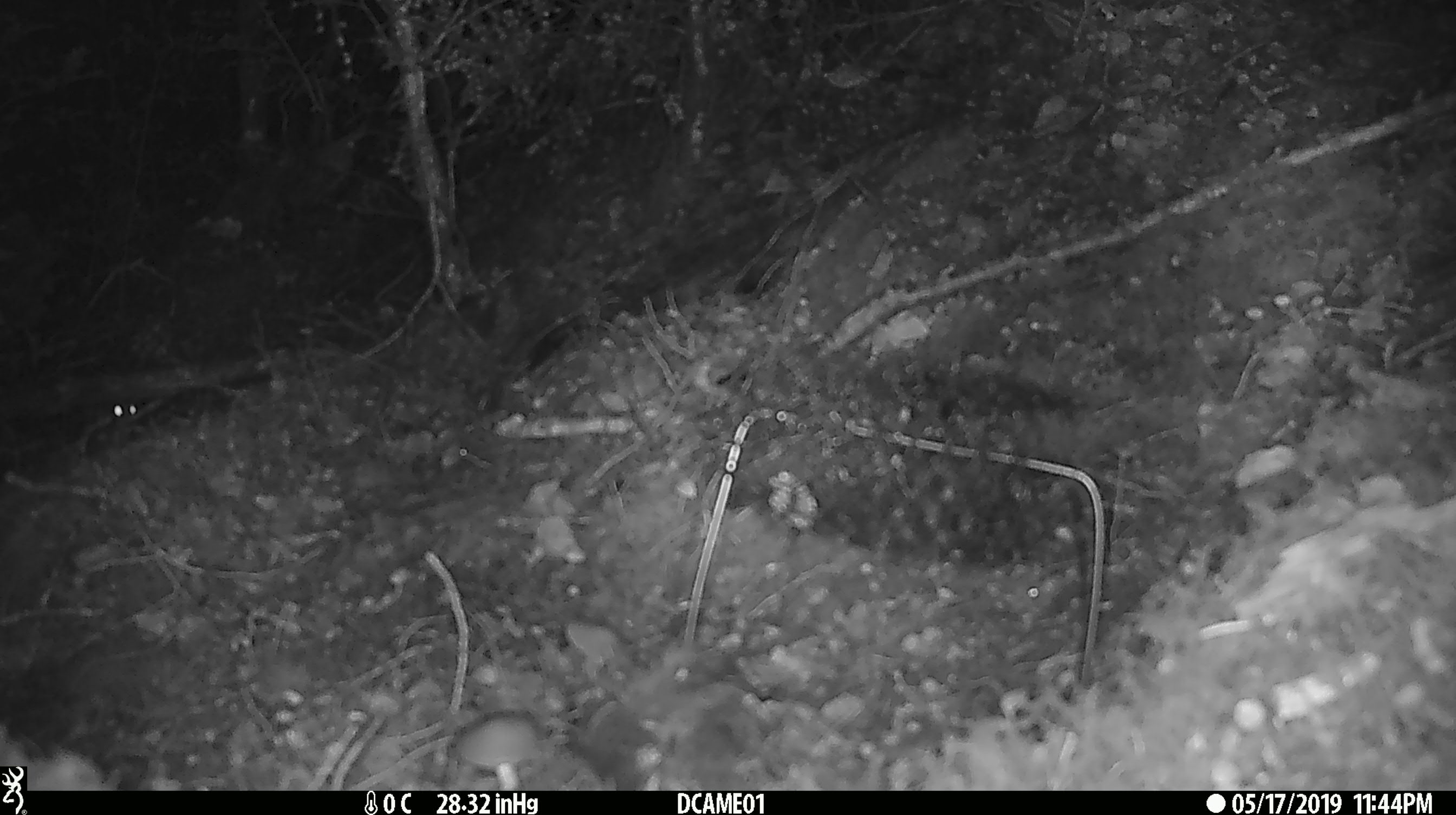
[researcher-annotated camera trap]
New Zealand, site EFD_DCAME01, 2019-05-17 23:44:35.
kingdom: Animalia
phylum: Chordata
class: Mammalia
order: Rodentia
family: Muridae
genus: Rattus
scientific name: Rattus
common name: rat